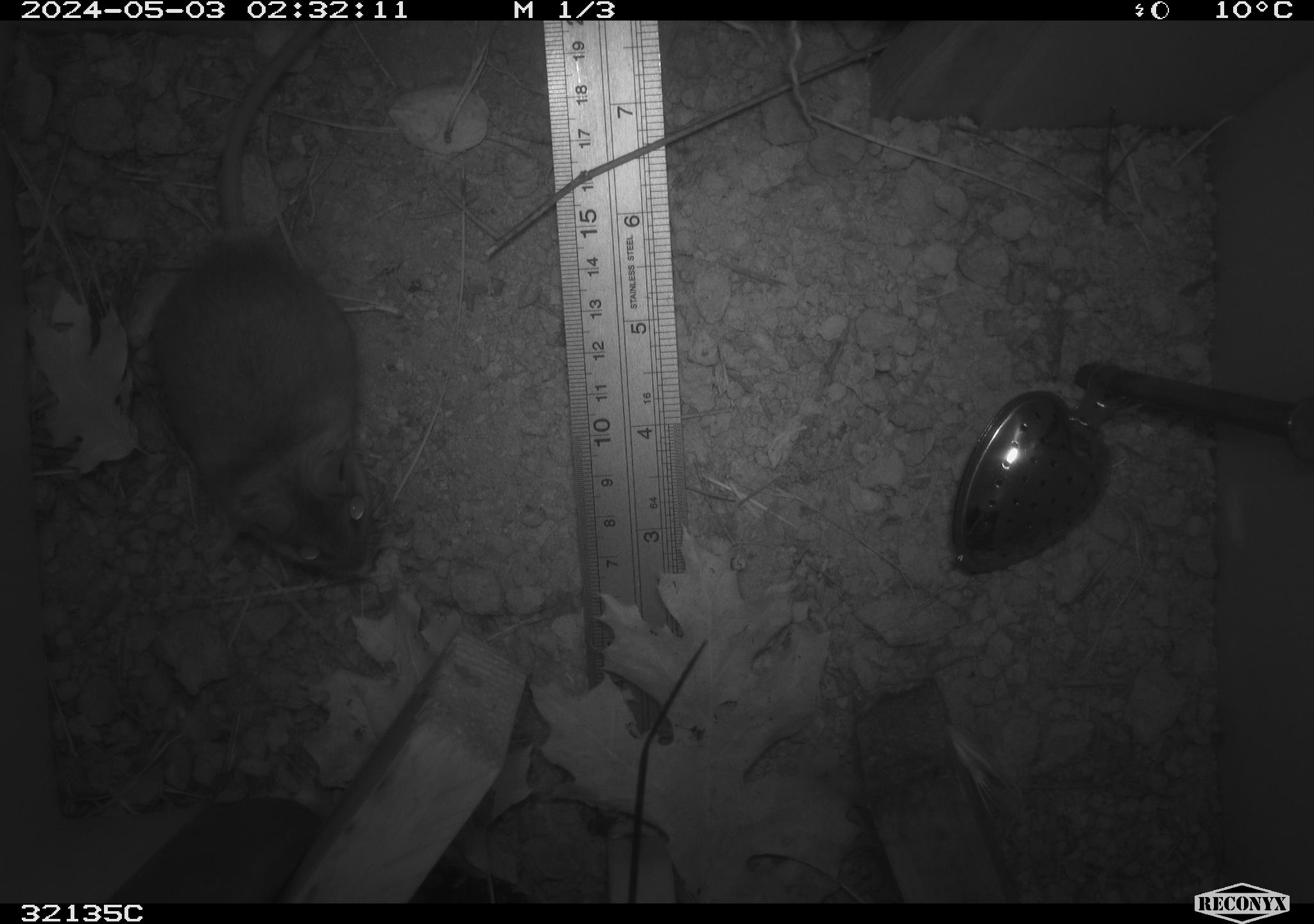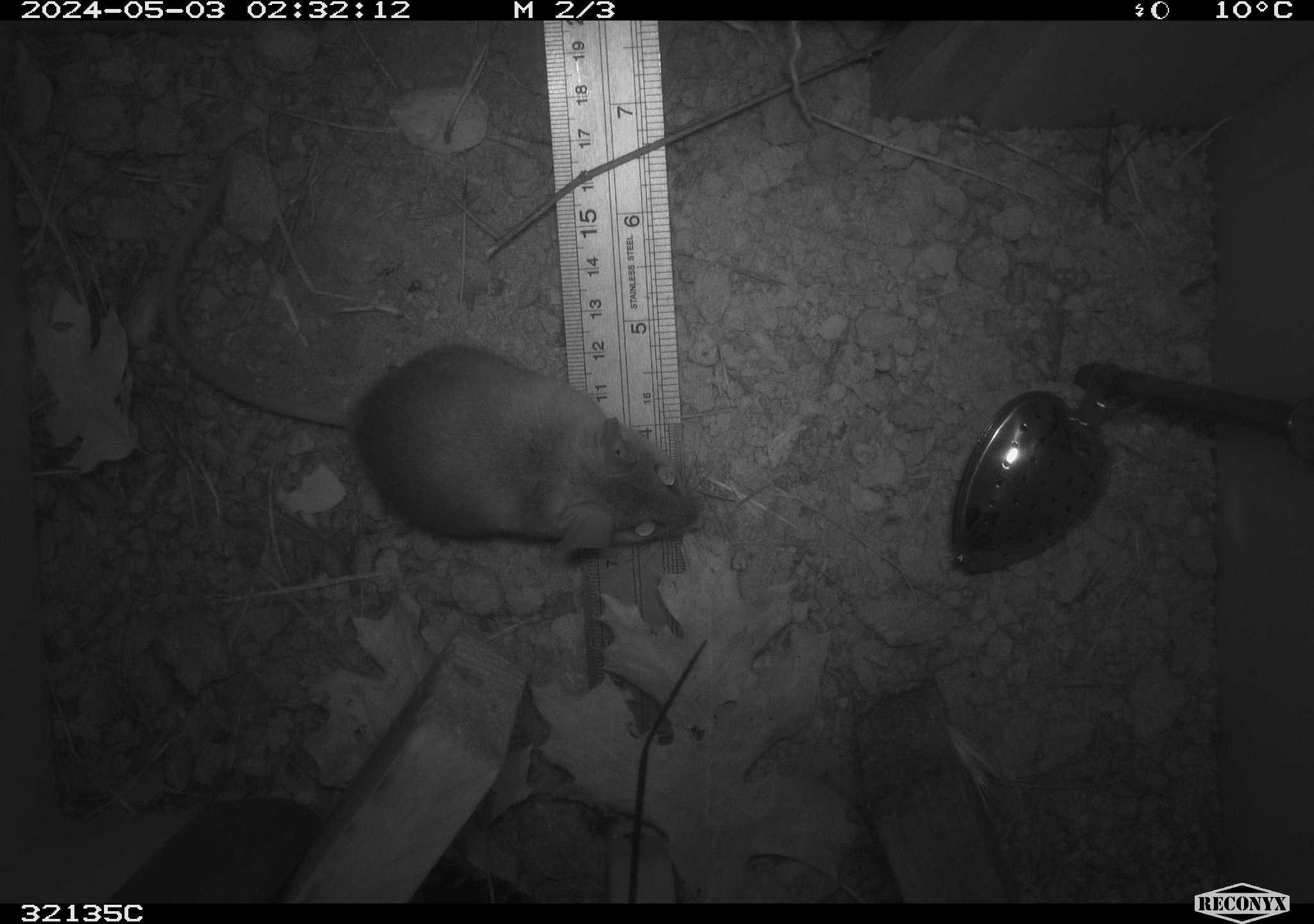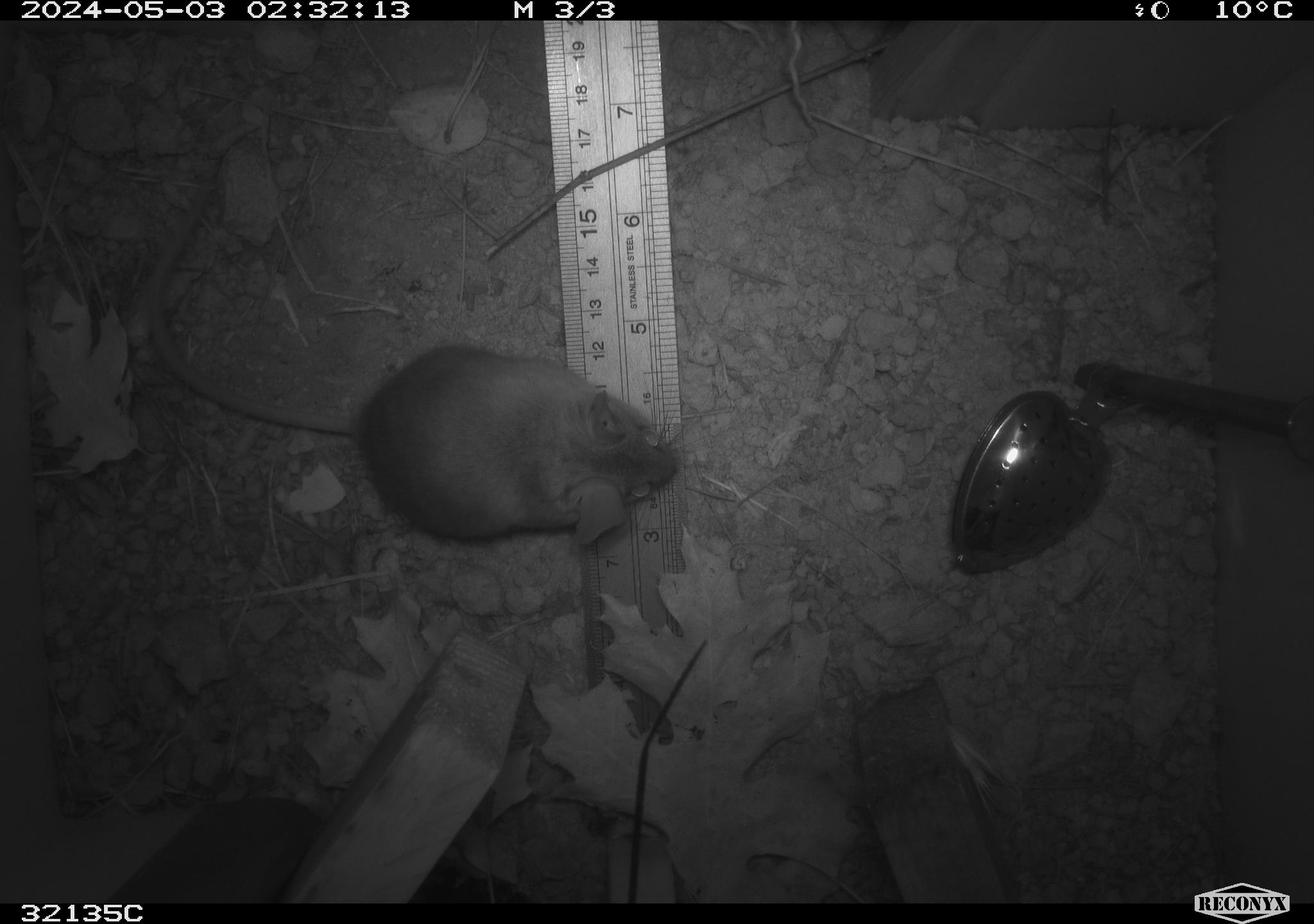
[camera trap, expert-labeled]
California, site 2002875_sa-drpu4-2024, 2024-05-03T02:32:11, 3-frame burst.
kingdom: Animalia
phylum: Chordata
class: Mammalia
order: Rodentia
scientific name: Rodentia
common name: rodent